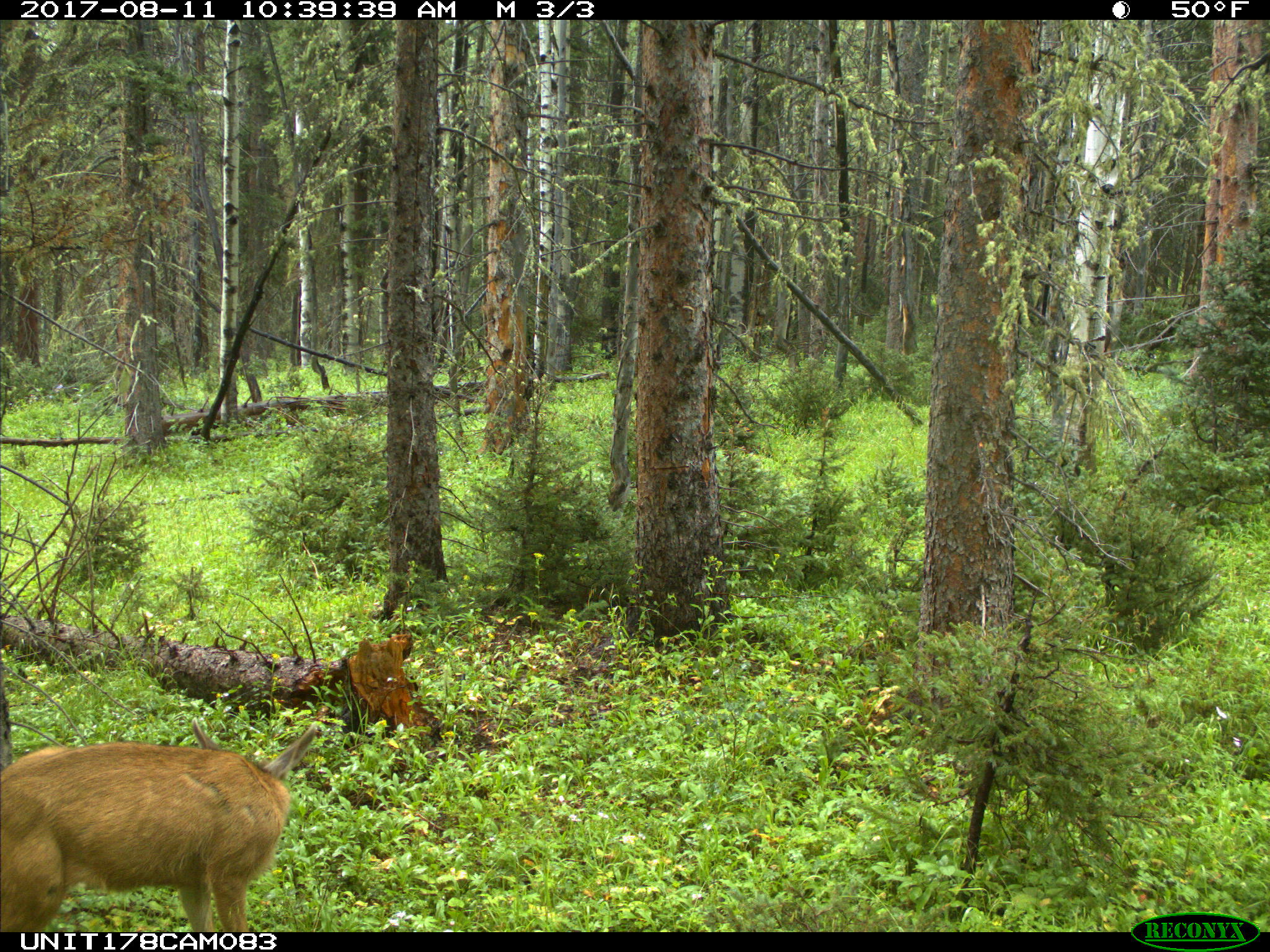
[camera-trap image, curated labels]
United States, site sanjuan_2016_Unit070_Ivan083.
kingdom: Animalia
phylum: Chordata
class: Mammalia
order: Artiodactyla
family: Cervidae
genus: Odocoileus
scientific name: Odocoileus hemionus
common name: mule deer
Odocoileus hemionus (mule deer).